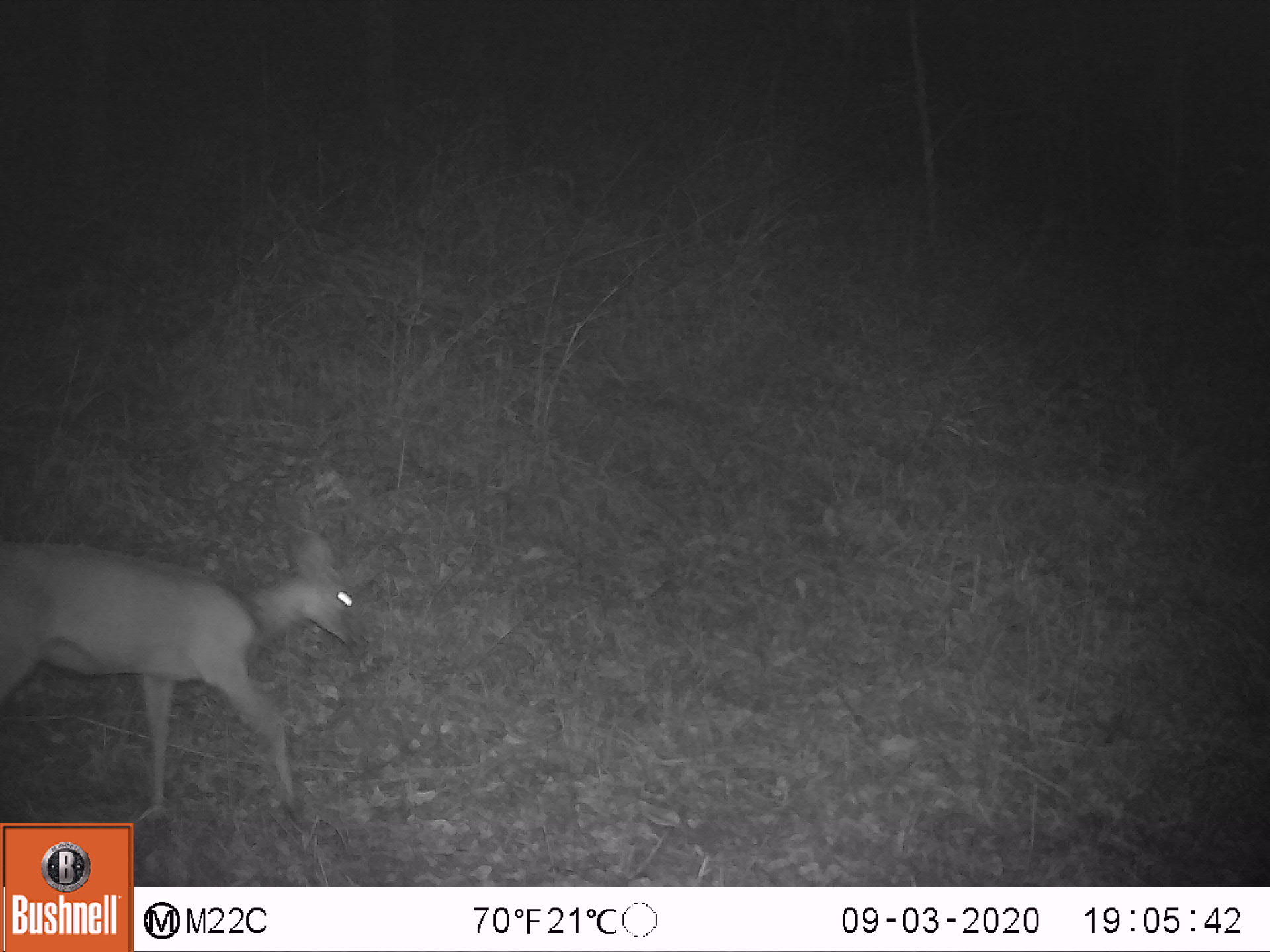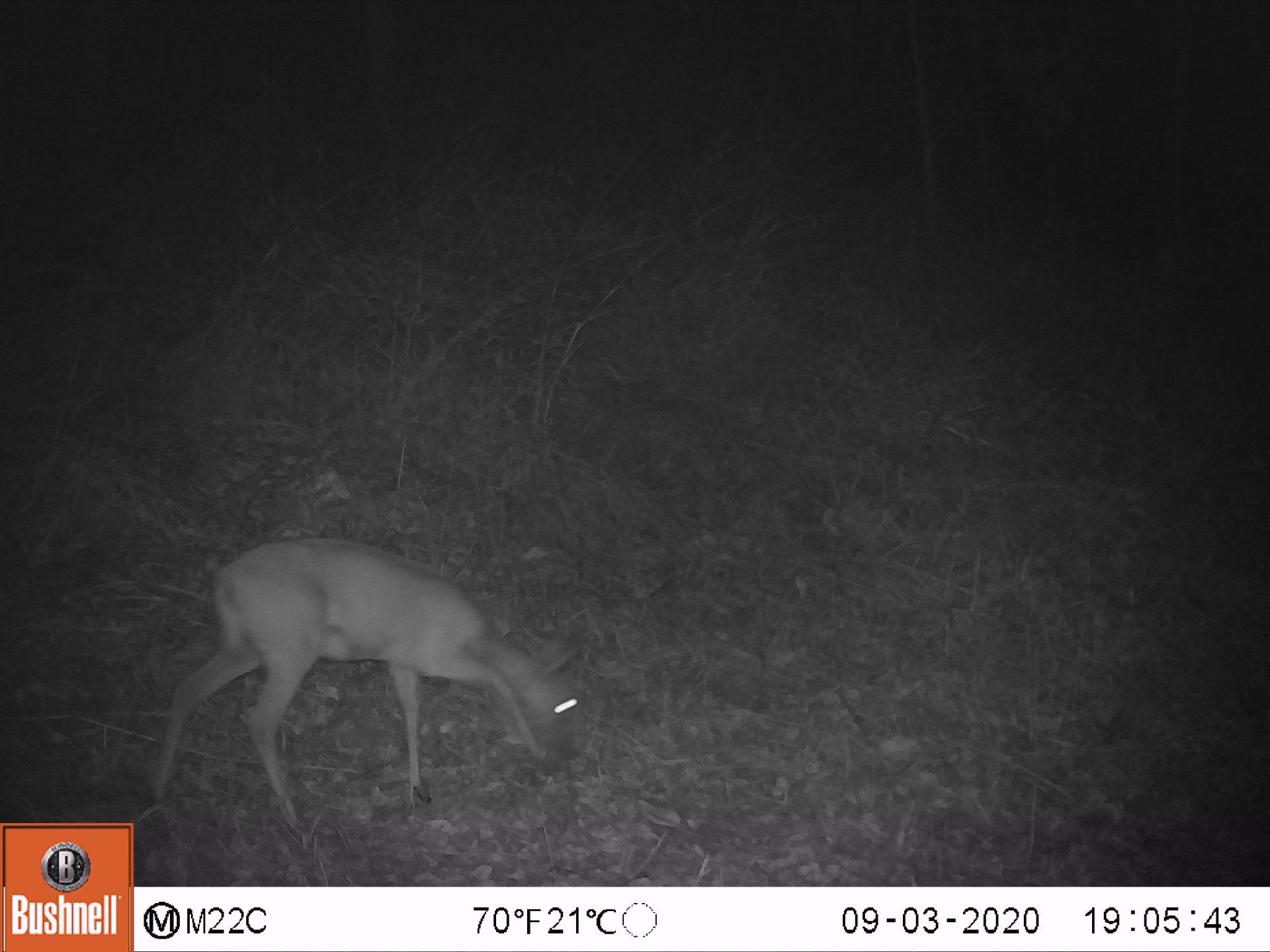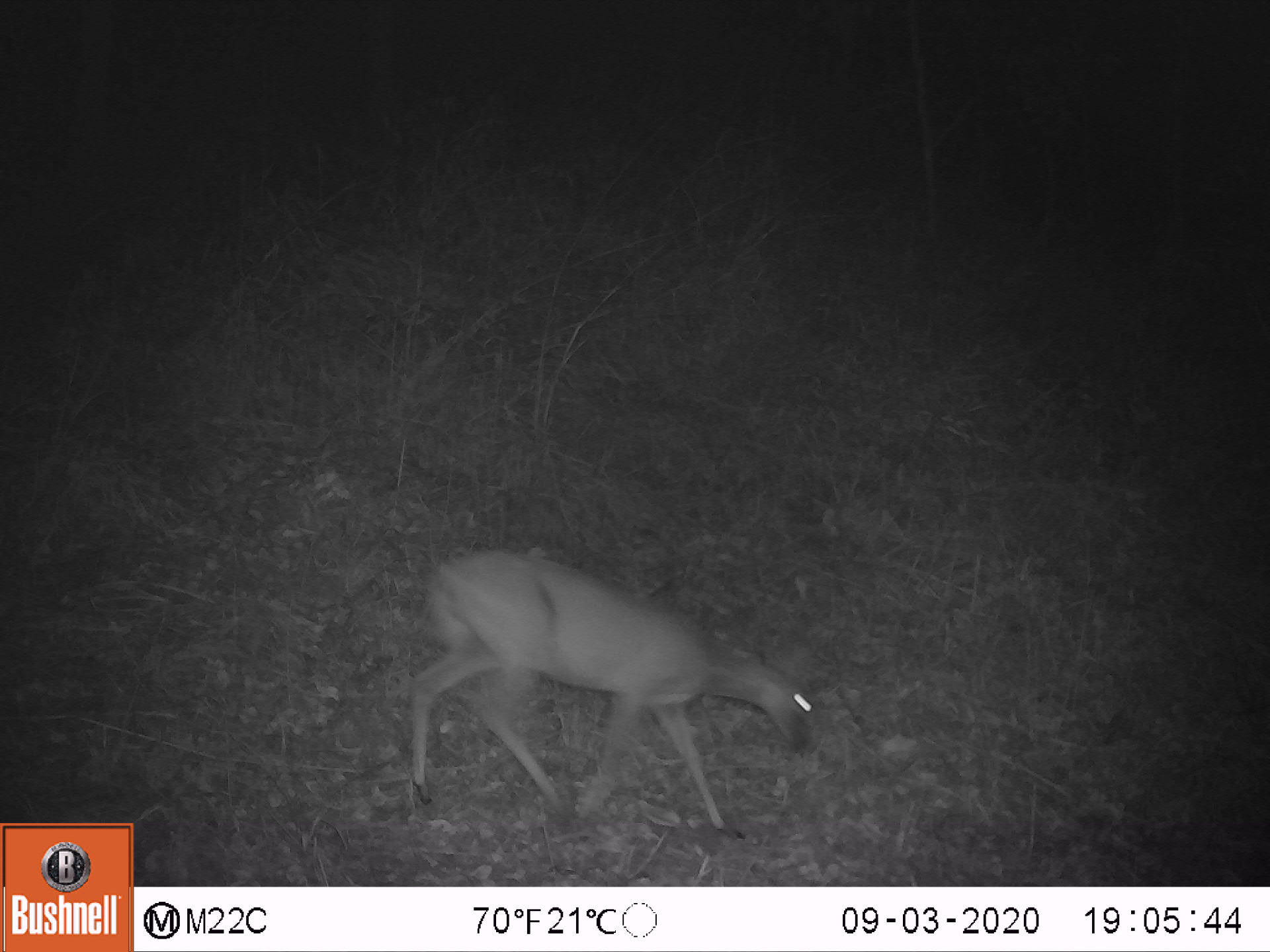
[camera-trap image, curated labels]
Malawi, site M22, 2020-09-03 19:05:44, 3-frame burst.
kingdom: Animalia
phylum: Chordata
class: Mammalia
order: Artiodactyla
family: Bovidae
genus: Sylvicapra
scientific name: Sylvicapra grimmia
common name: common duiker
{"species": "common duiker (Sylvicapra grimmia)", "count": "1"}